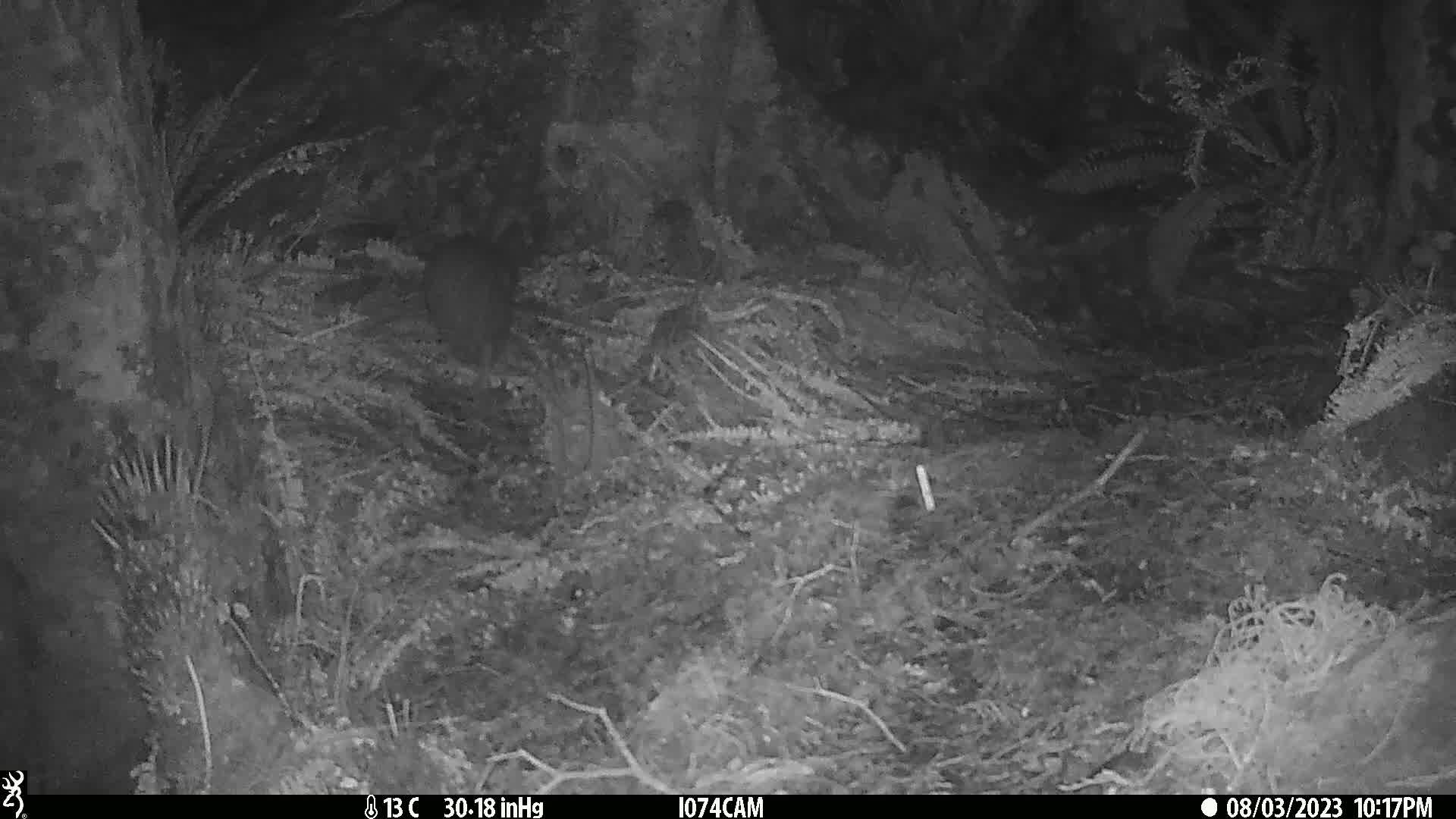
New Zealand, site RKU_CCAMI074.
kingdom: Animalia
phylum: Chordata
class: Aves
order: Apterygiformes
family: Apterygidae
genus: Apteryx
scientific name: Apteryx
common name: kiwi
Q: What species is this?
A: Kiwi (Apteryx).